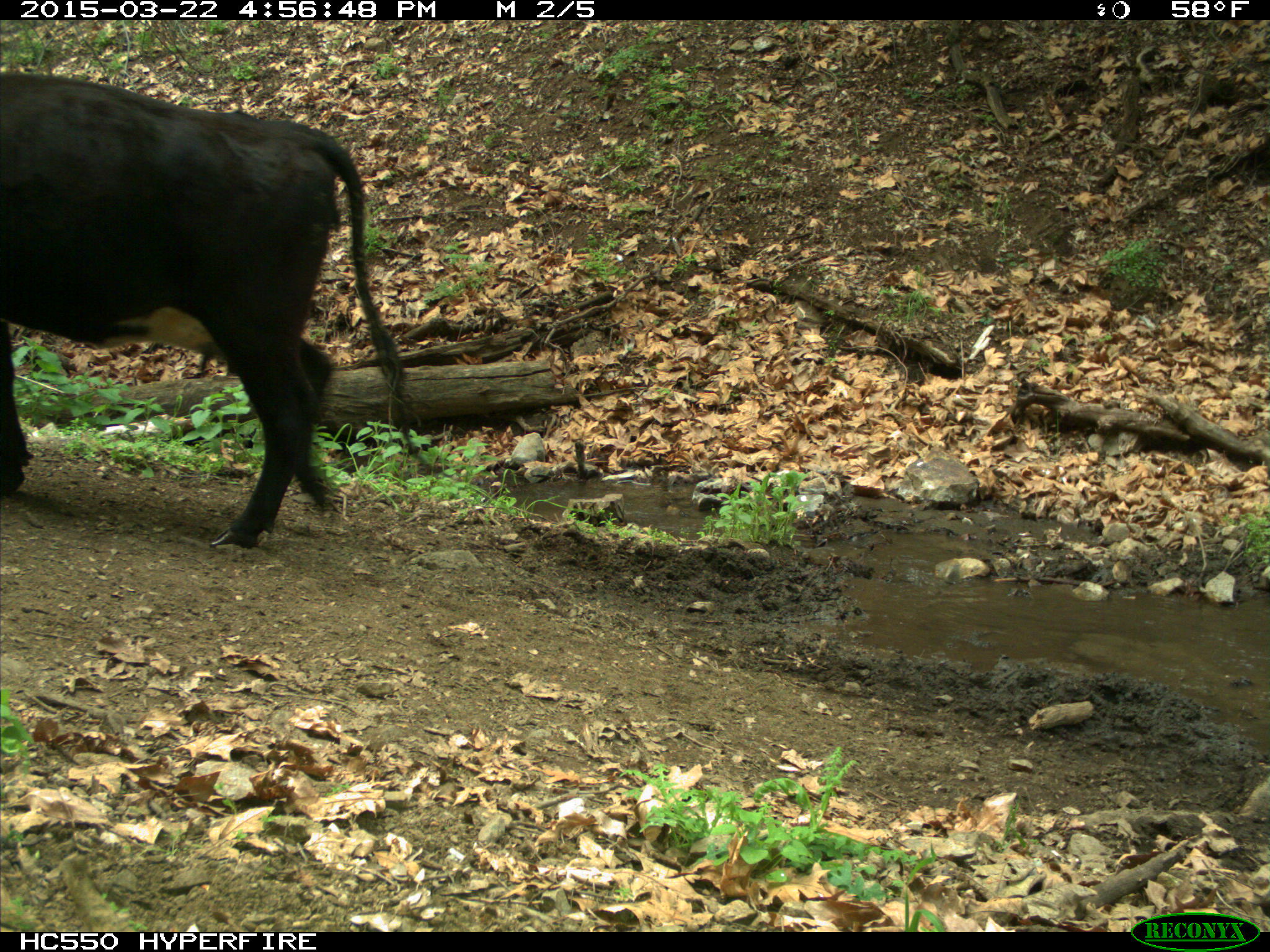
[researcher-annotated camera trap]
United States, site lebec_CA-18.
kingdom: Animalia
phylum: Chordata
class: Mammalia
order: Artiodactyla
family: Bovidae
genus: Bos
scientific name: Bos taurus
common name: domestic cow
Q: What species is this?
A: Bos taurus (domestic cow).